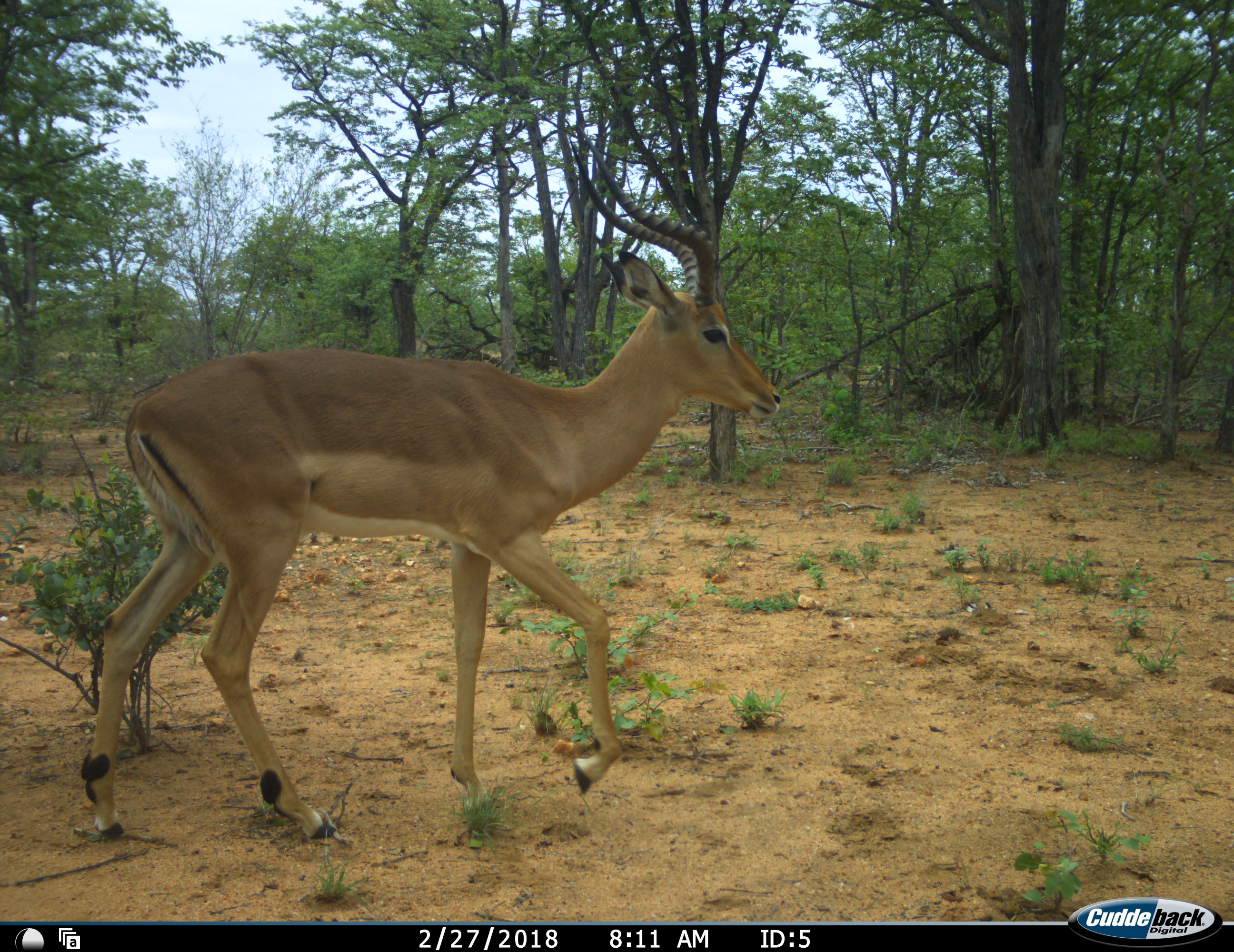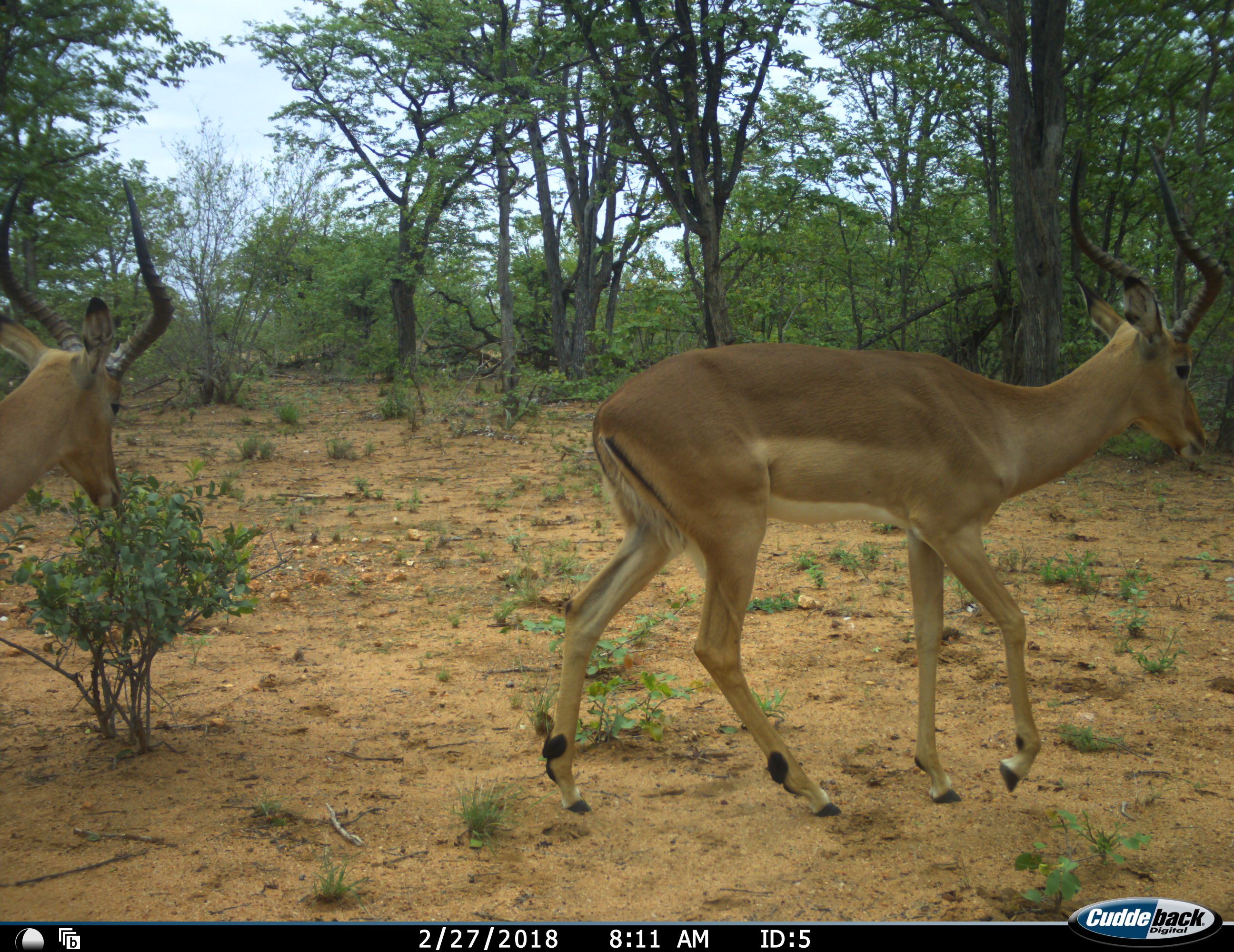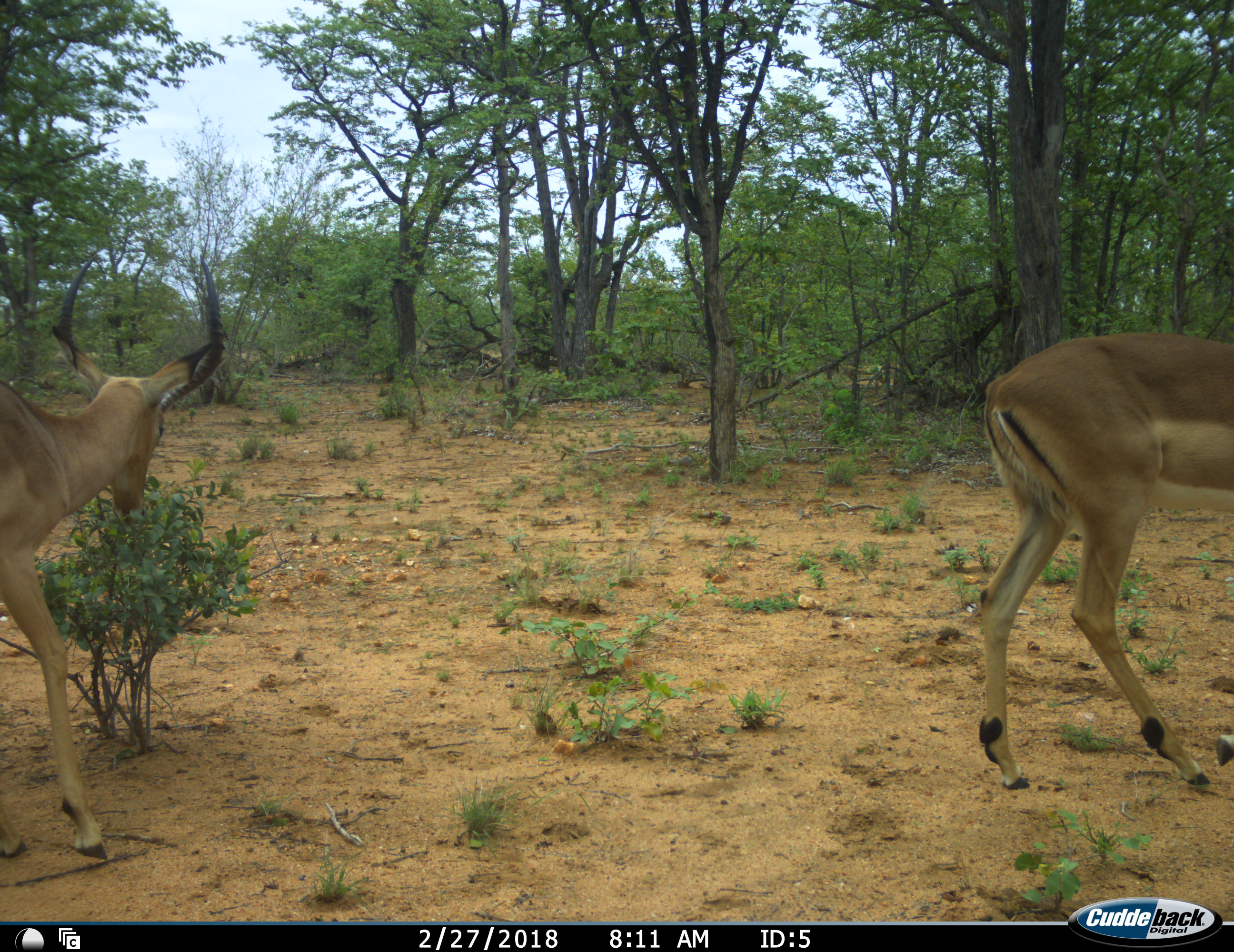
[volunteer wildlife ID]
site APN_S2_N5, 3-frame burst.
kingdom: Animalia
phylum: Chordata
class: Mammalia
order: Artiodactyla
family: Bovidae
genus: Aepyceros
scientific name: Aepyceros melampus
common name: impala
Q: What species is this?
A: Impala (Aepyceros melampus).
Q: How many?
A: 2.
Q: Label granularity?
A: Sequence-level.